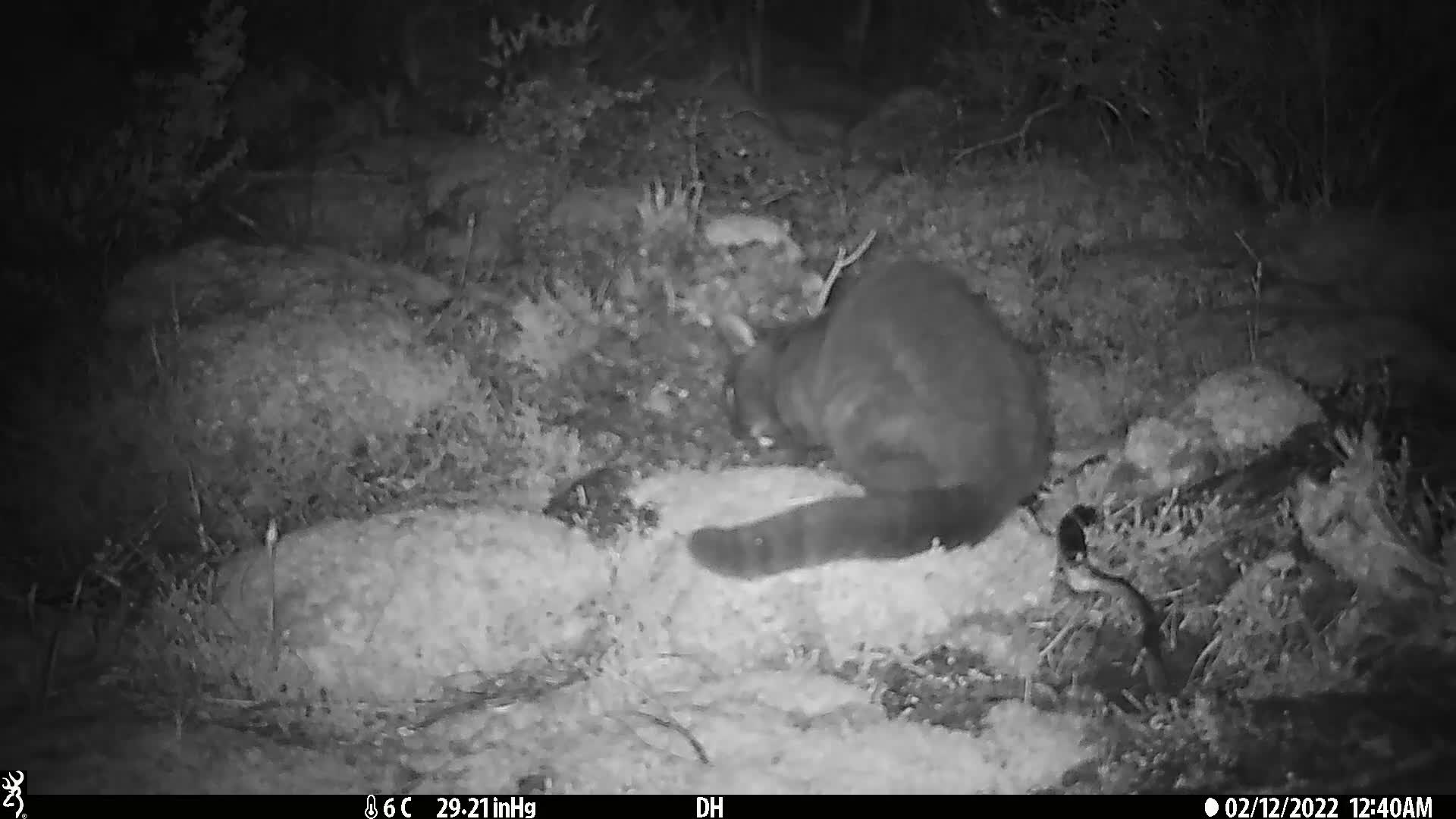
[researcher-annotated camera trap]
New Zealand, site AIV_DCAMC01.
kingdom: Animalia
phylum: Chordata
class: Mammalia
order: Carnivora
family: Felidae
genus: Felis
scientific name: Felis catus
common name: domestic cat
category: cat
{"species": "cat (domestic cat) (Felis catus)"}